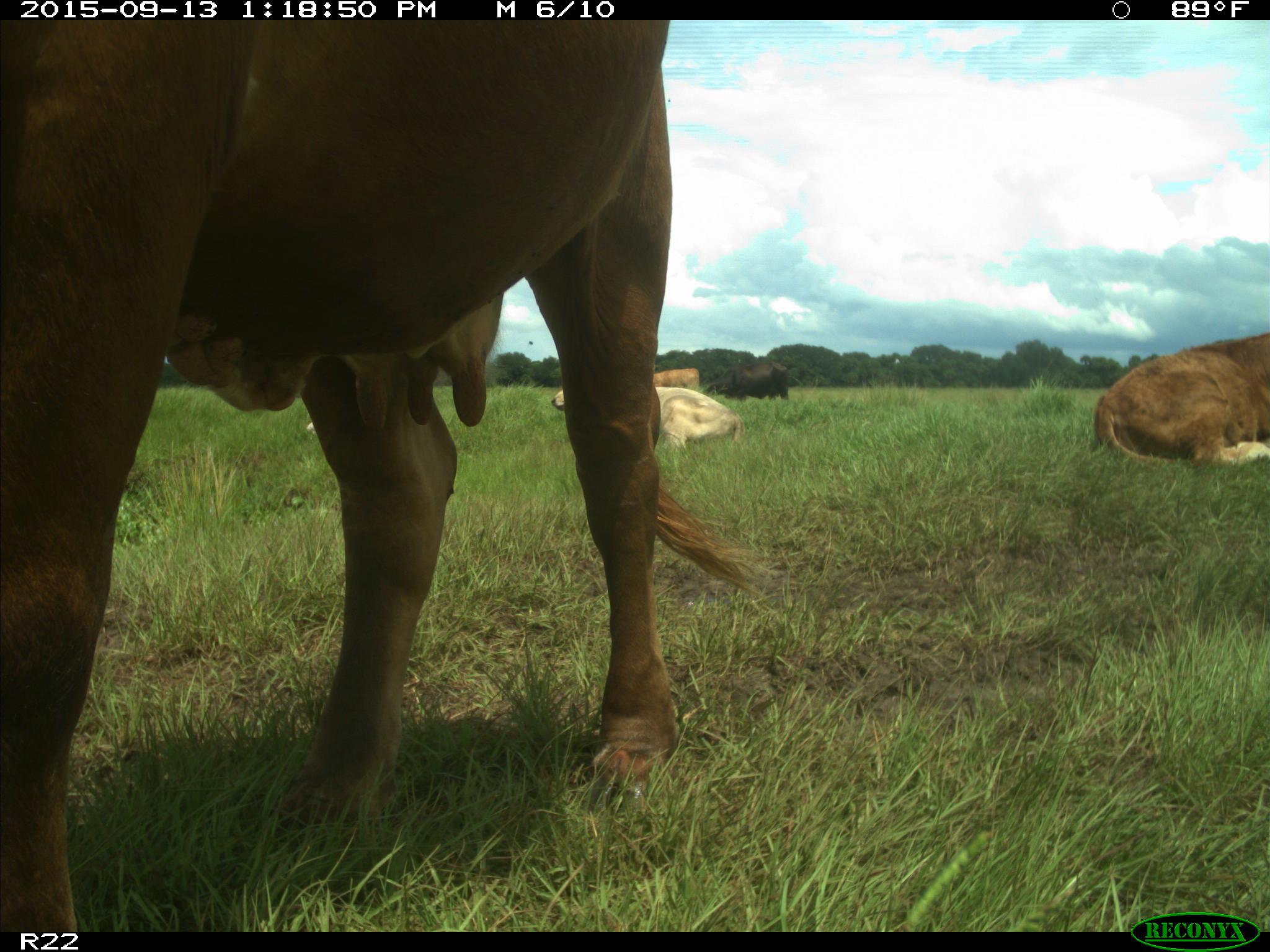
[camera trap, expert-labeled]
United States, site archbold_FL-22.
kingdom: Animalia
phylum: Chordata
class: Mammalia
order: Artiodactyla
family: Bovidae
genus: Bos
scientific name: Bos taurus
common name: domestic cow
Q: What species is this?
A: Bos taurus (domestic cow).